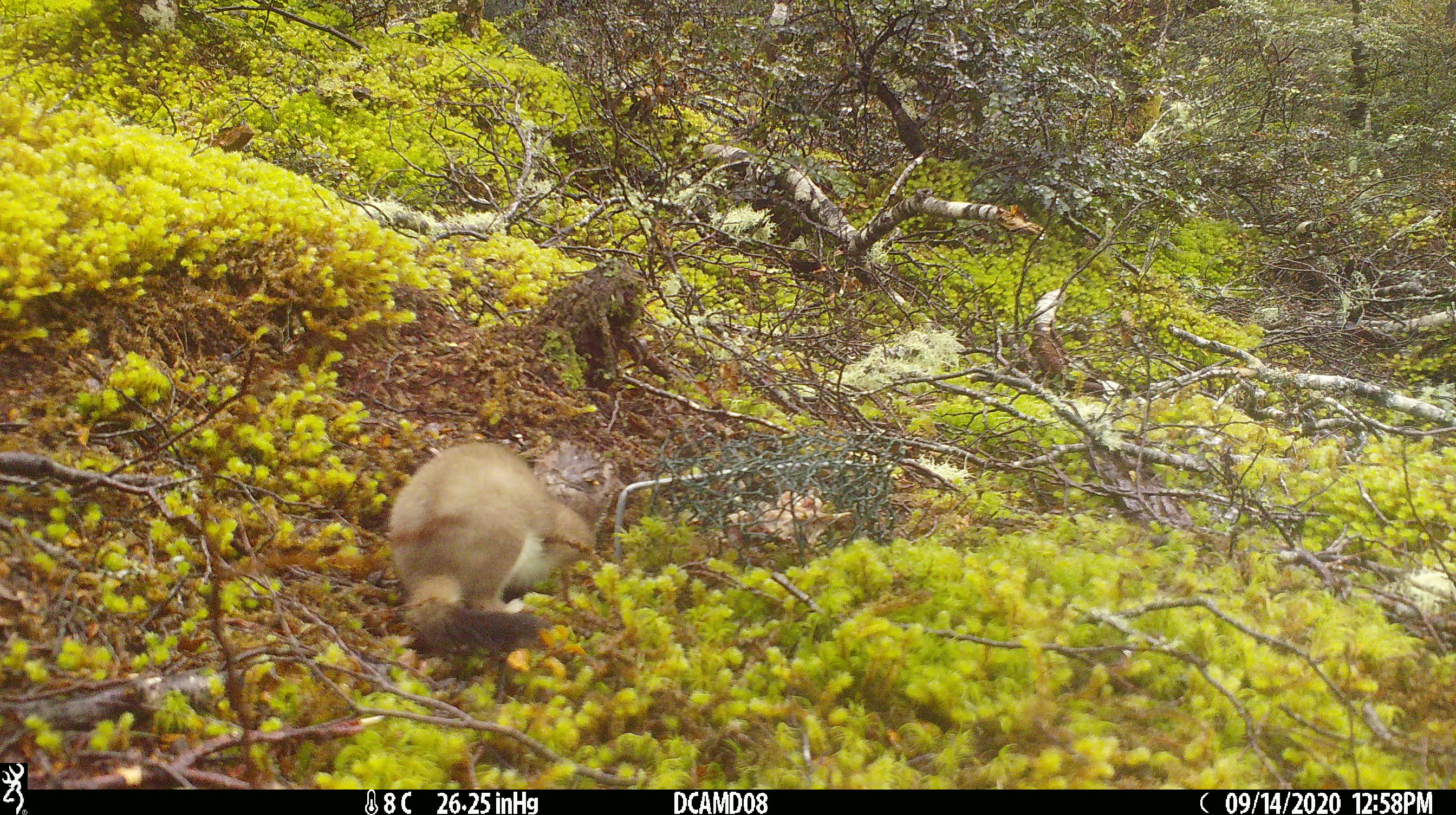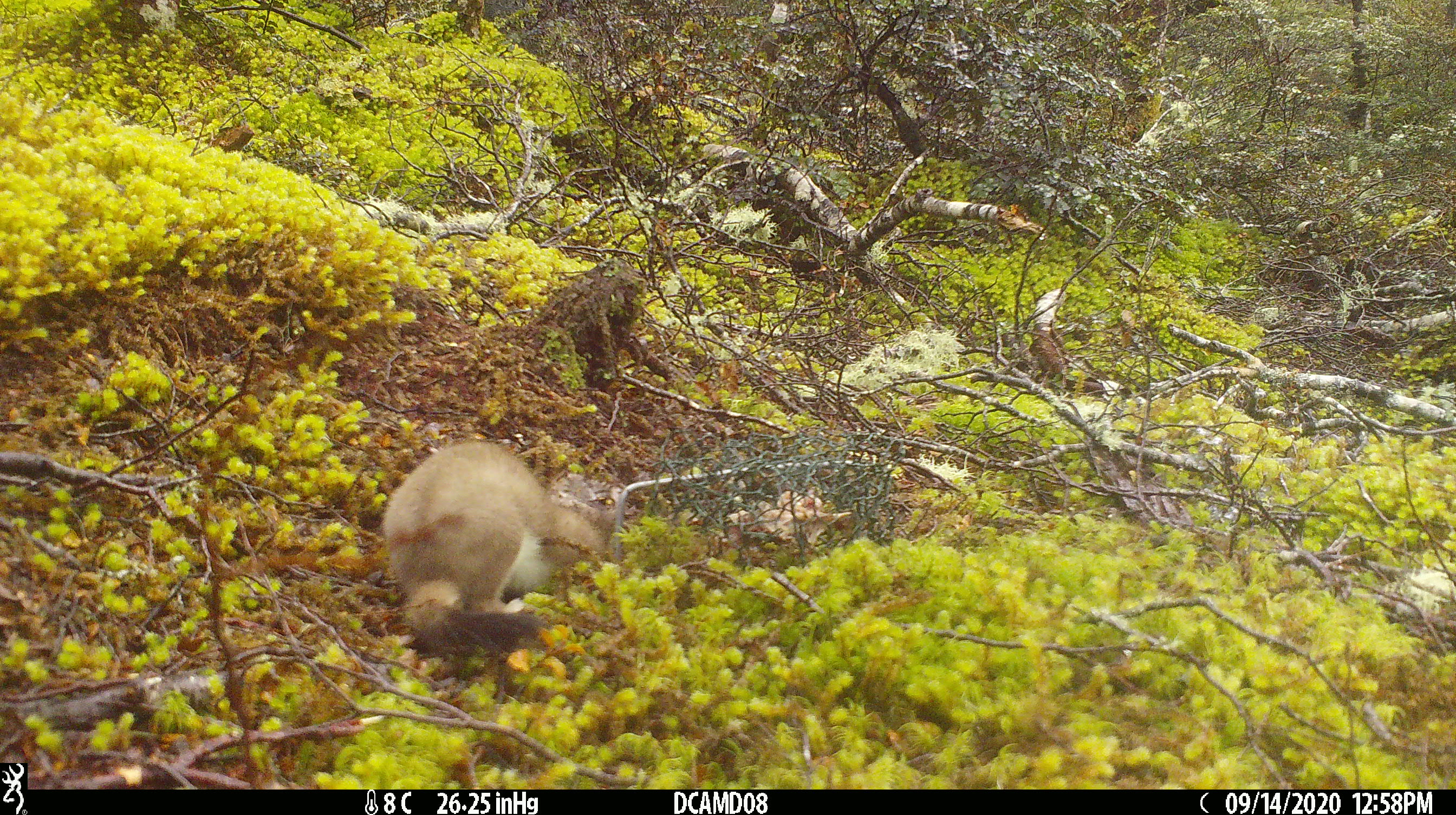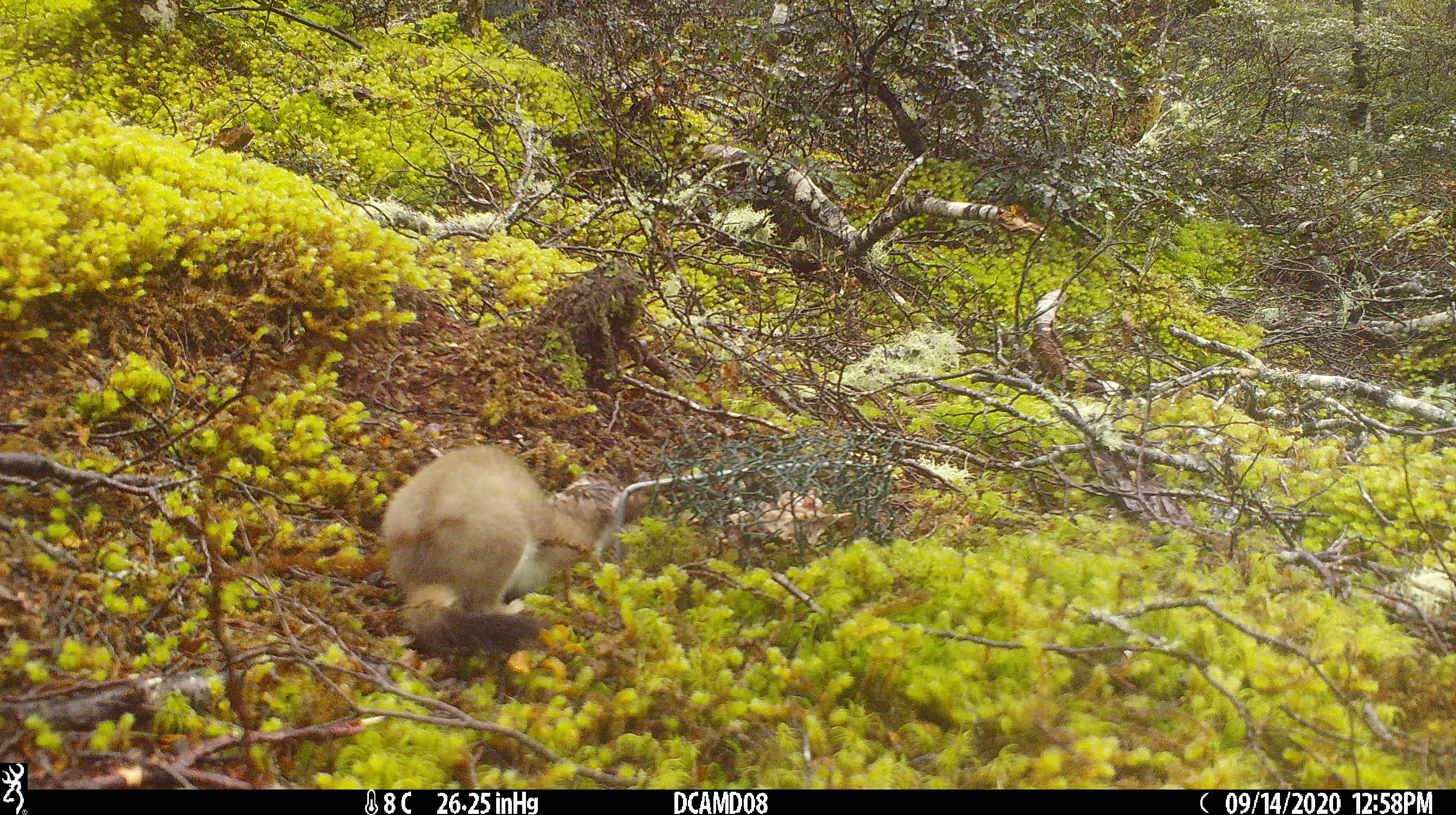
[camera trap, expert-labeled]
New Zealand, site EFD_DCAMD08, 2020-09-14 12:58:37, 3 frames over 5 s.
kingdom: Animalia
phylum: Chordata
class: Mammalia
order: Carnivora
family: Mustelidae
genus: Mustela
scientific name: Mustela erminea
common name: stoat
Stoat (Mustela erminea).